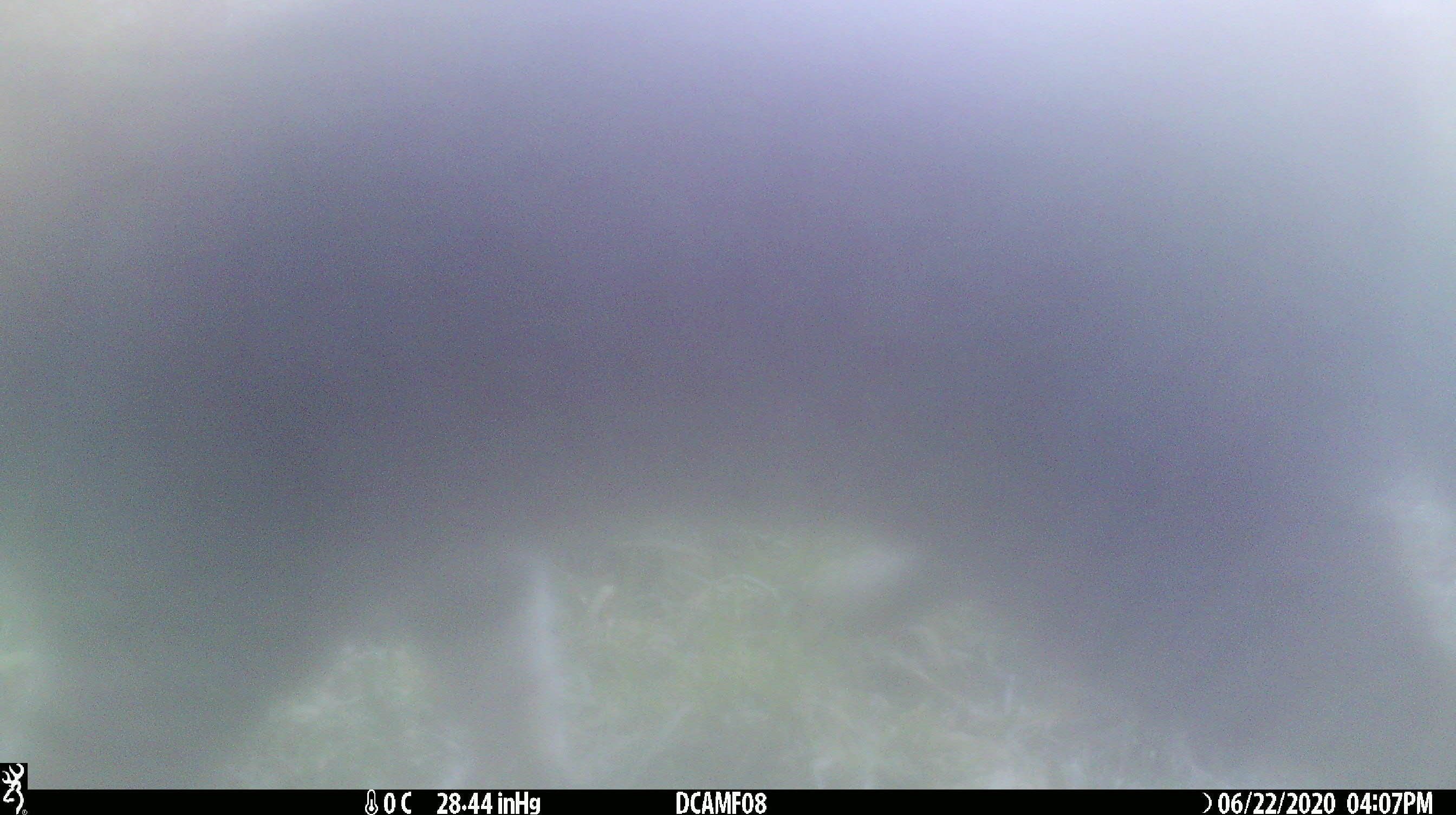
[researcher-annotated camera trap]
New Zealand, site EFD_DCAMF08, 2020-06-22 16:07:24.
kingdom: Animalia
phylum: Chordata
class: Mammalia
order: Carnivora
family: Felidae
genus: Felis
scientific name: Felis catus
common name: domestic cat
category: cat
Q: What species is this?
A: Cat (domestic cat) (Felis catus).